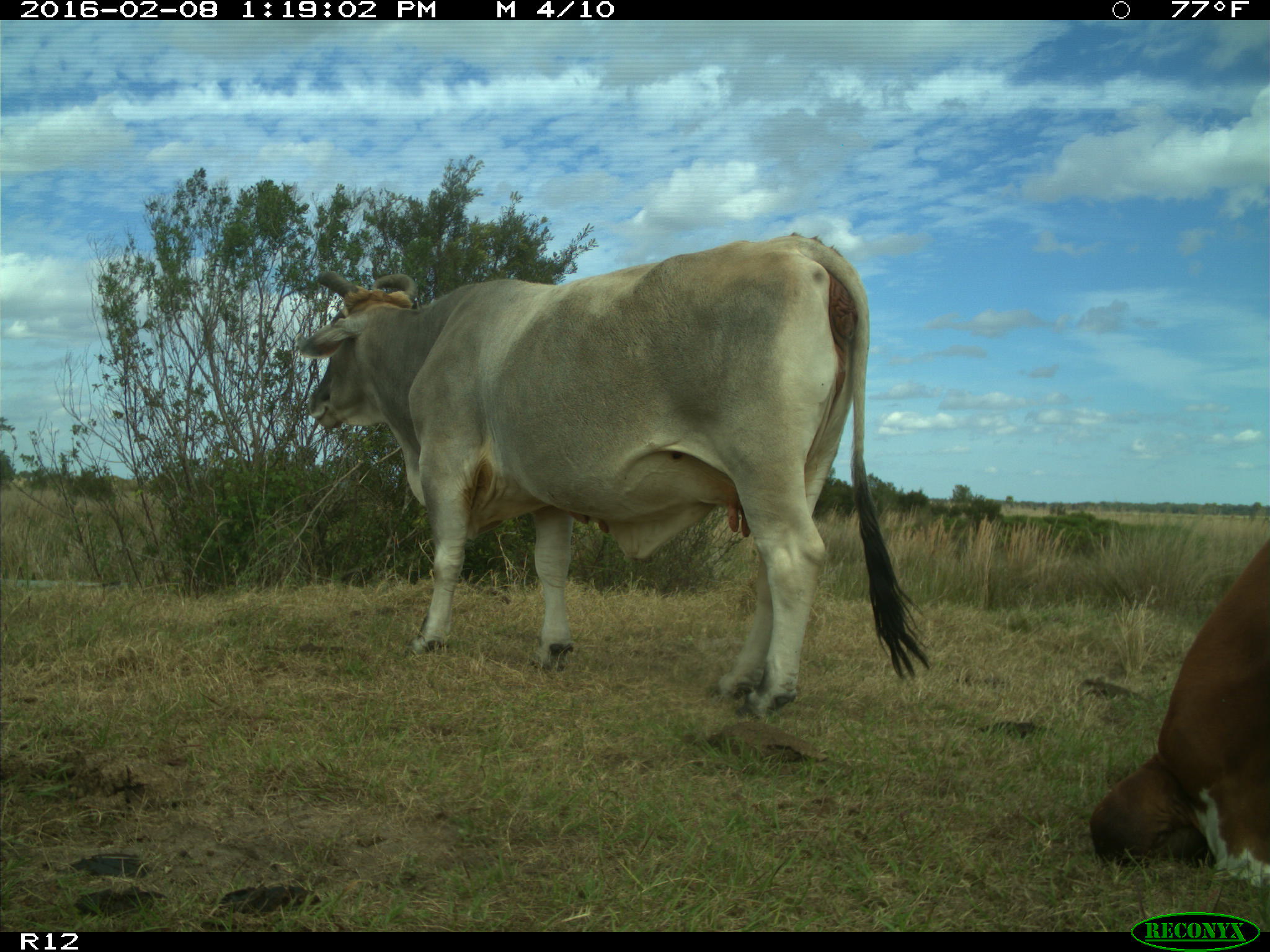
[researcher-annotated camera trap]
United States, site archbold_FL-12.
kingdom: Animalia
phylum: Chordata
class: Mammalia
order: Artiodactyla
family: Bovidae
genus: Bos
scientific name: Bos taurus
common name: domestic cow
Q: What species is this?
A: Bos taurus (domestic cow).